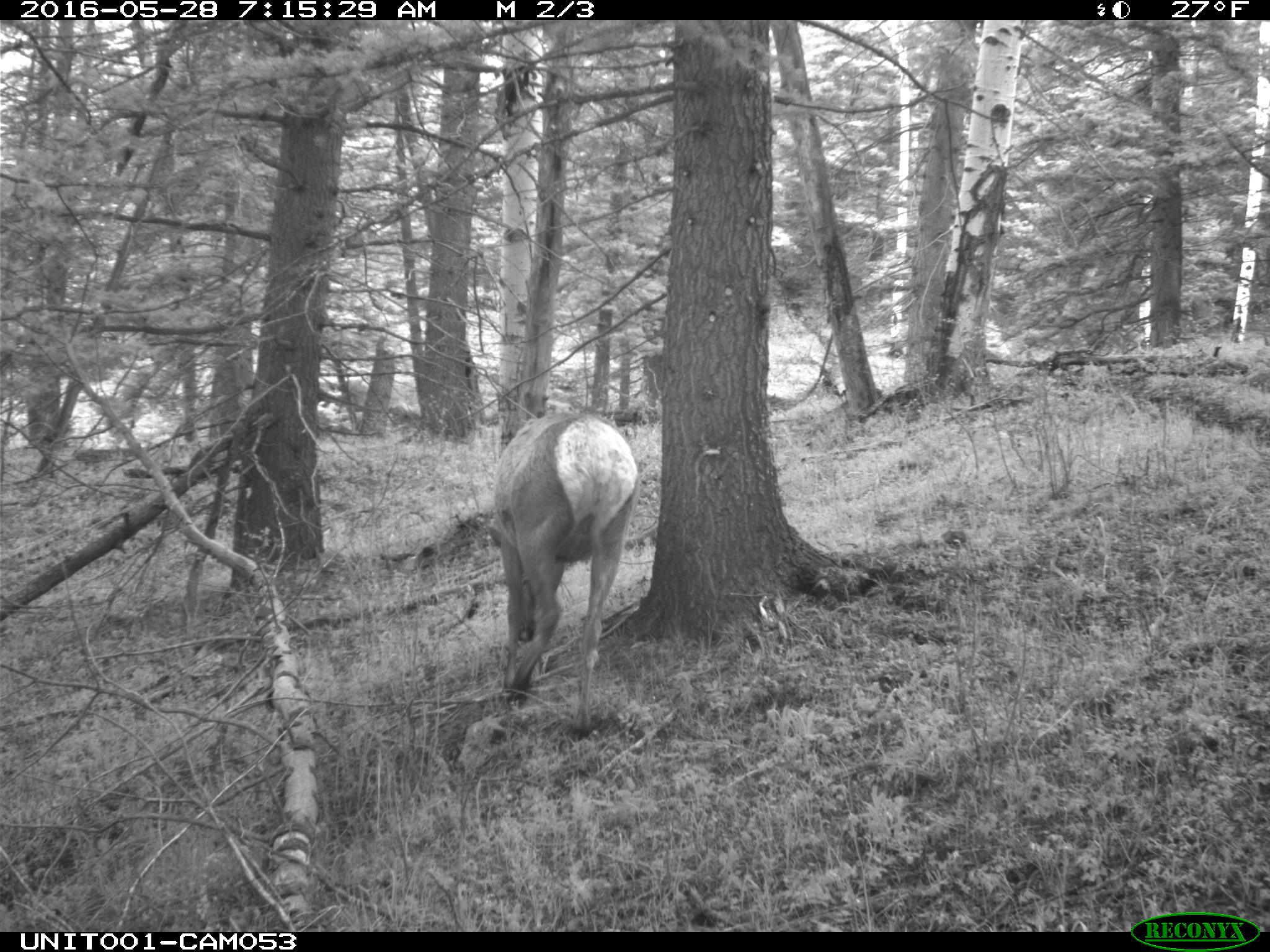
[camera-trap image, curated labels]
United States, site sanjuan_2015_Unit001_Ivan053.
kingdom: Animalia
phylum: Chordata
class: Mammalia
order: Artiodactyla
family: Cervidae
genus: Cervus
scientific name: Cervus elaphus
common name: red deer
Cervus elaphus (red deer).